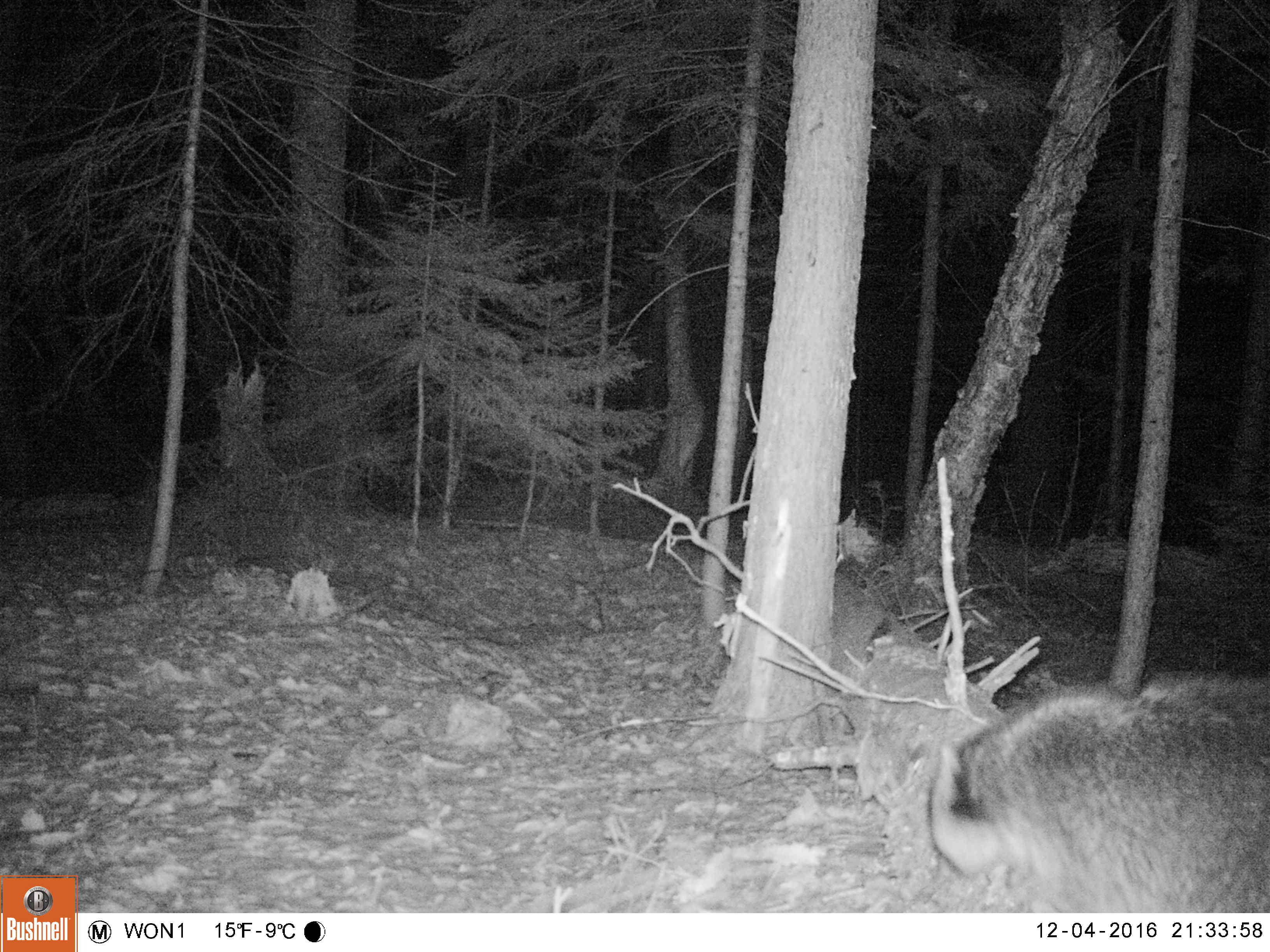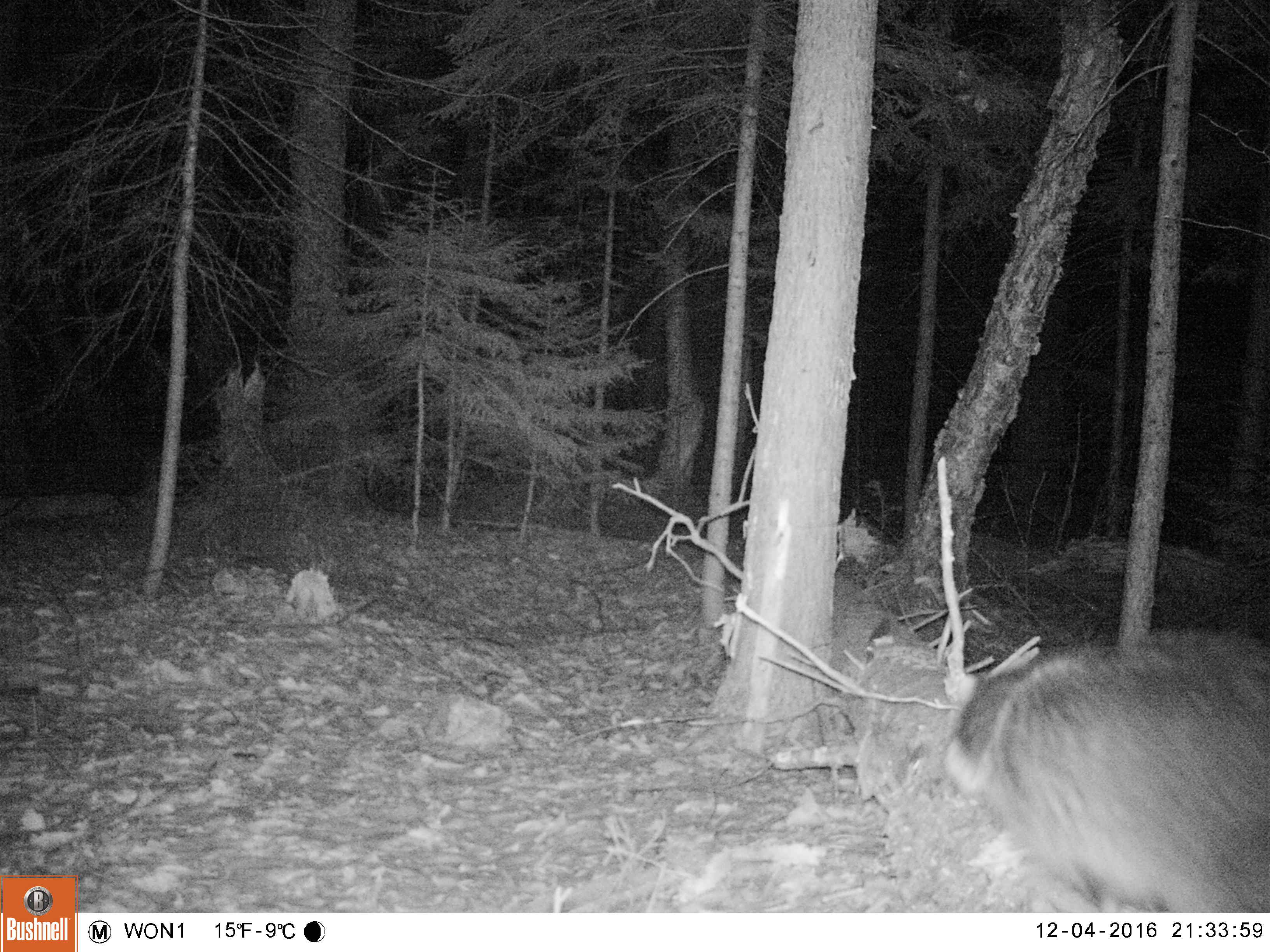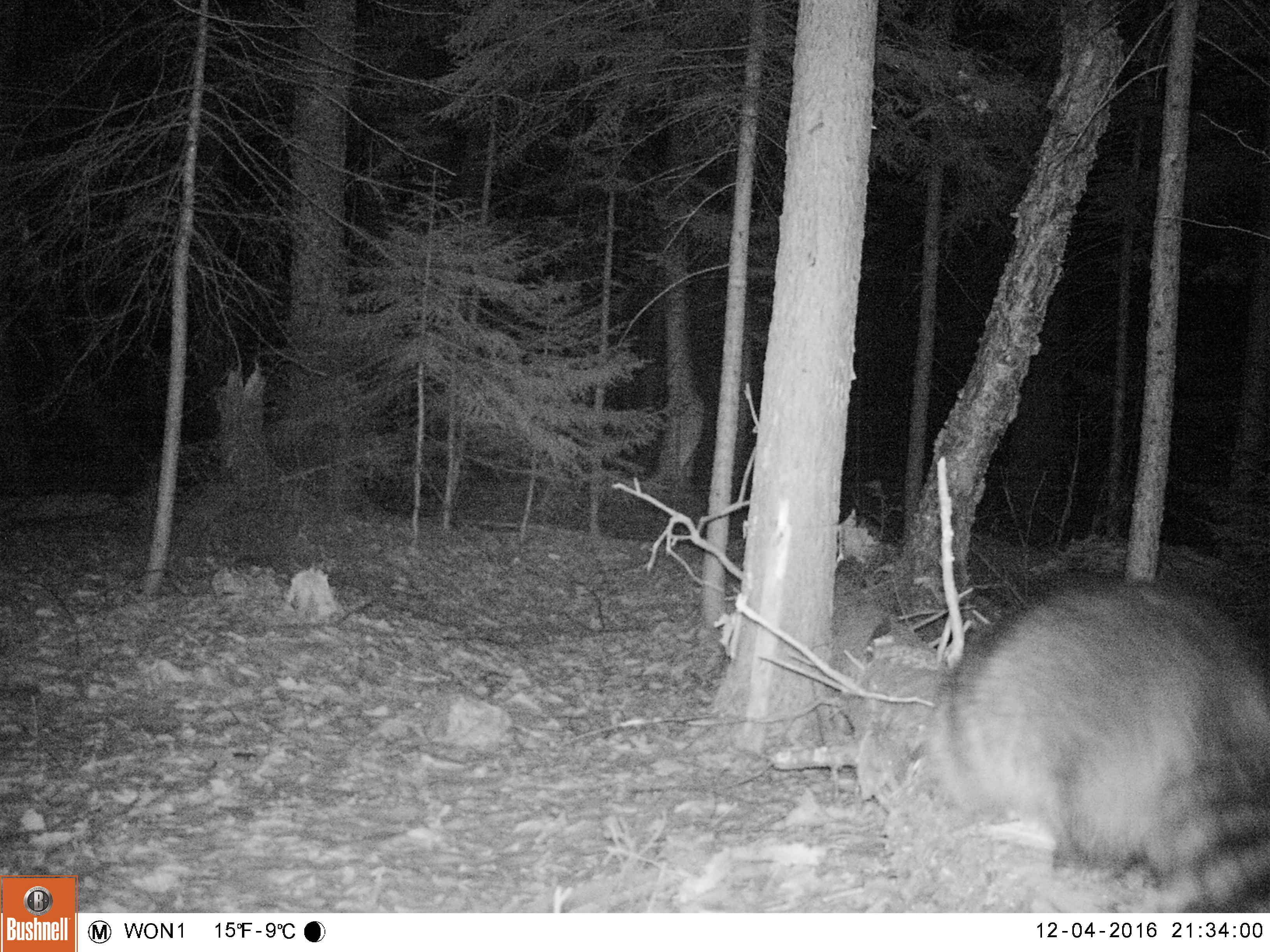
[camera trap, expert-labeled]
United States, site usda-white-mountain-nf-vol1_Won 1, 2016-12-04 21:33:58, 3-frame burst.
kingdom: Animalia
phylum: Chordata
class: Mammalia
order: Carnivora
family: Procyonidae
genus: Procyon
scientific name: Procyon lotor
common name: raccoon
Raccoon (Procyon lotor).